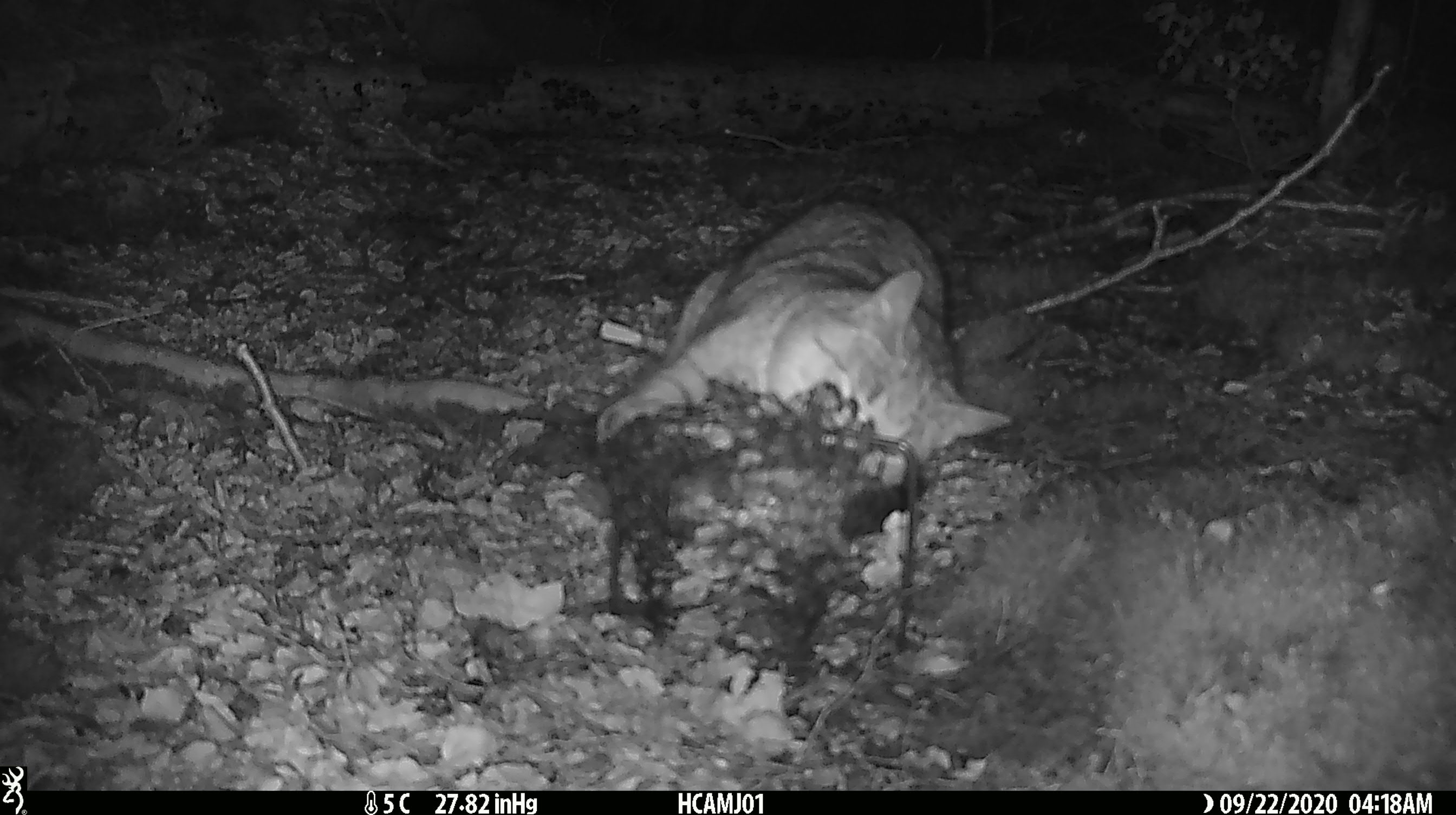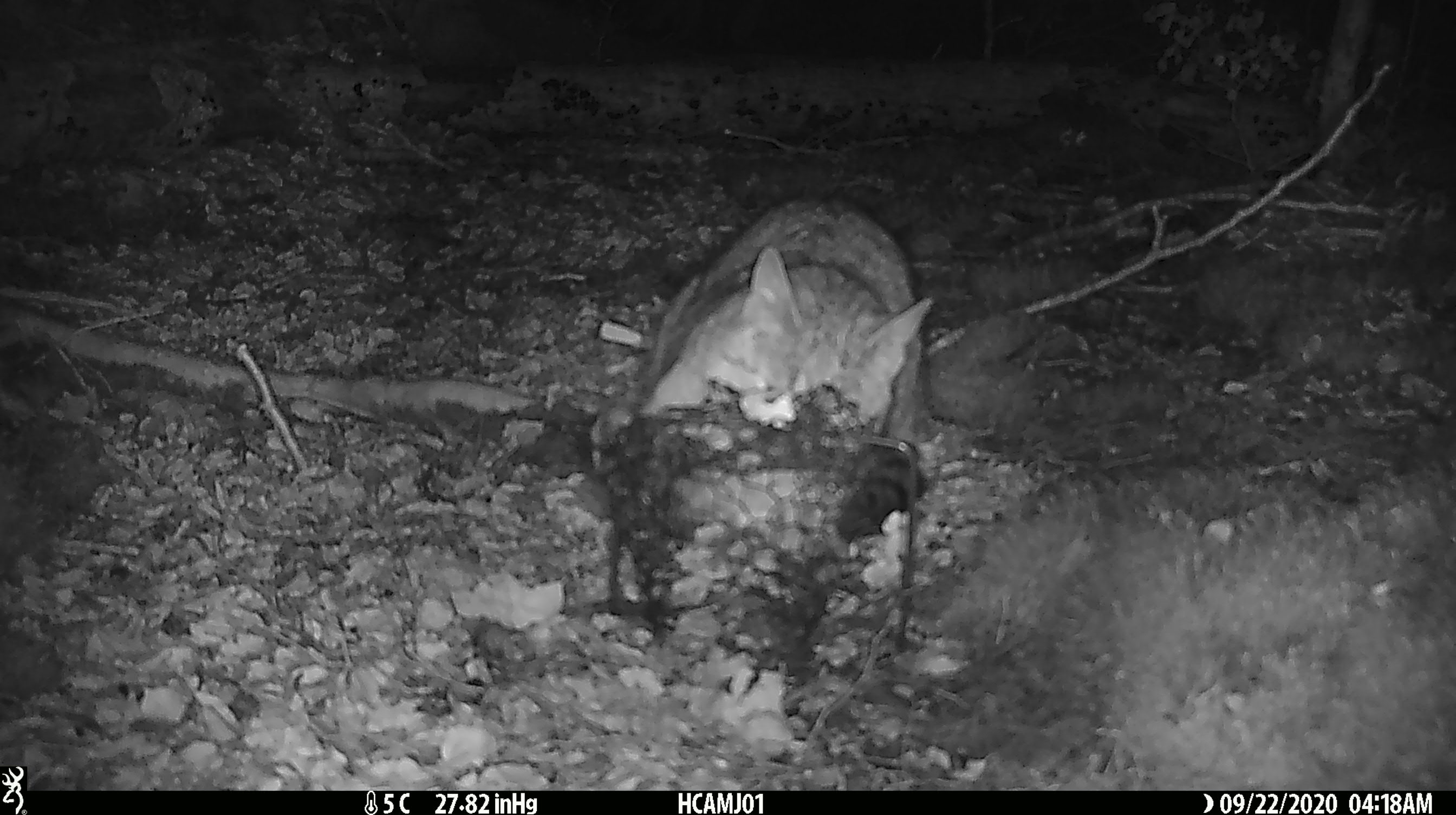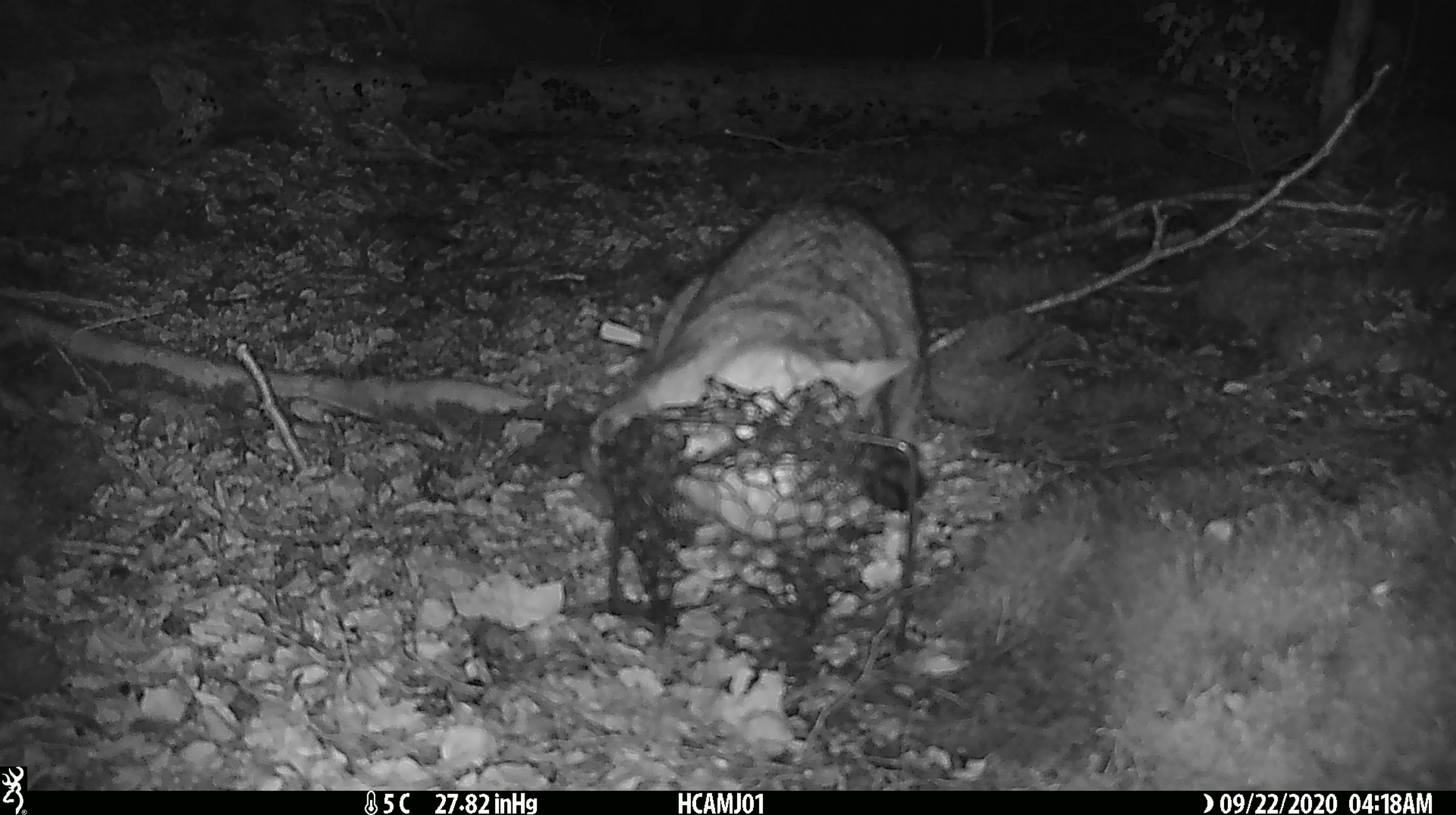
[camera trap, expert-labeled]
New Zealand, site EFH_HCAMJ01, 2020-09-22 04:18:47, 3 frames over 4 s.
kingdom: Animalia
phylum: Chordata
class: Mammalia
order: Carnivora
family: Felidae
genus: Felis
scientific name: Felis catus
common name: domestic cat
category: cat